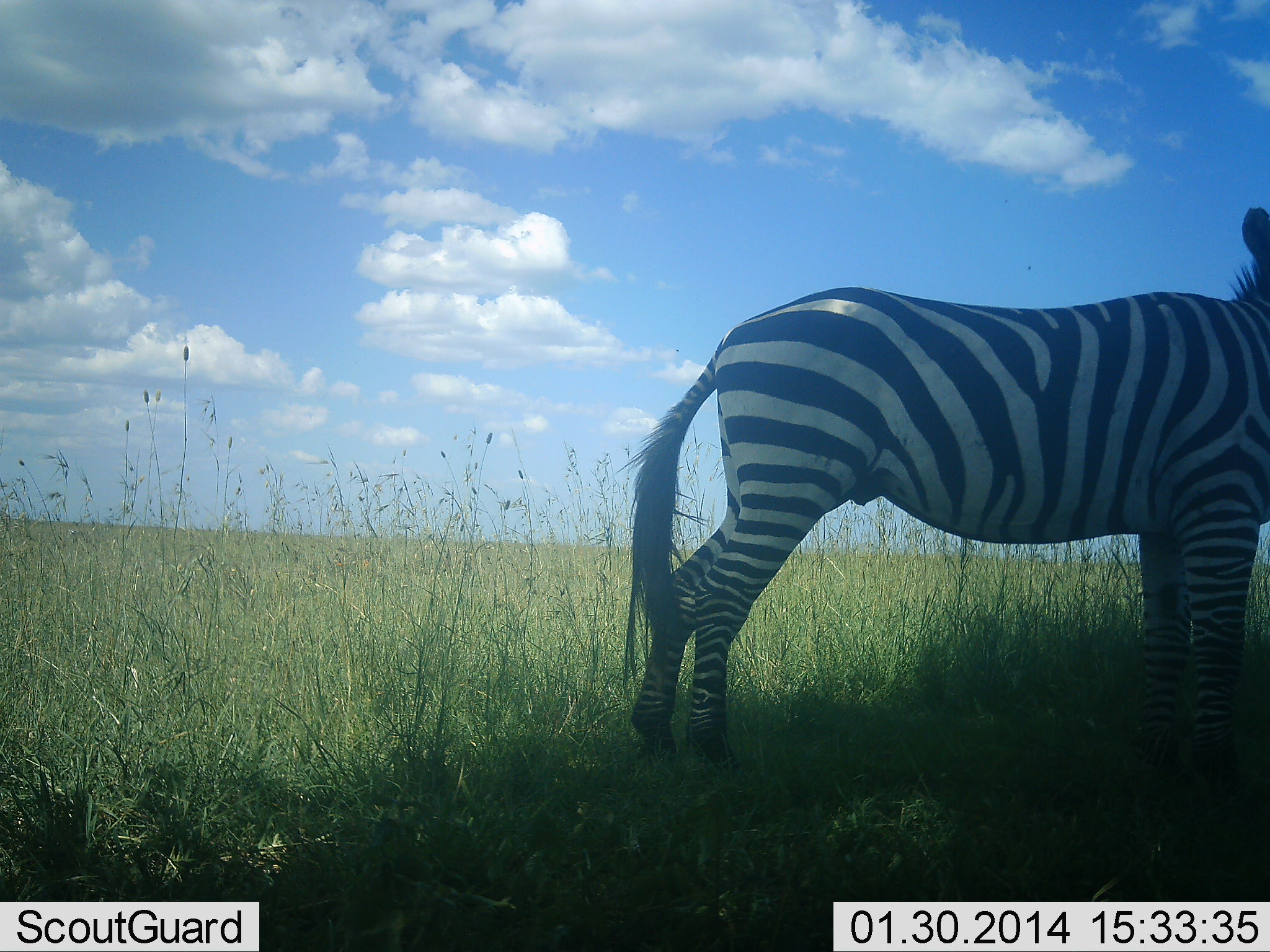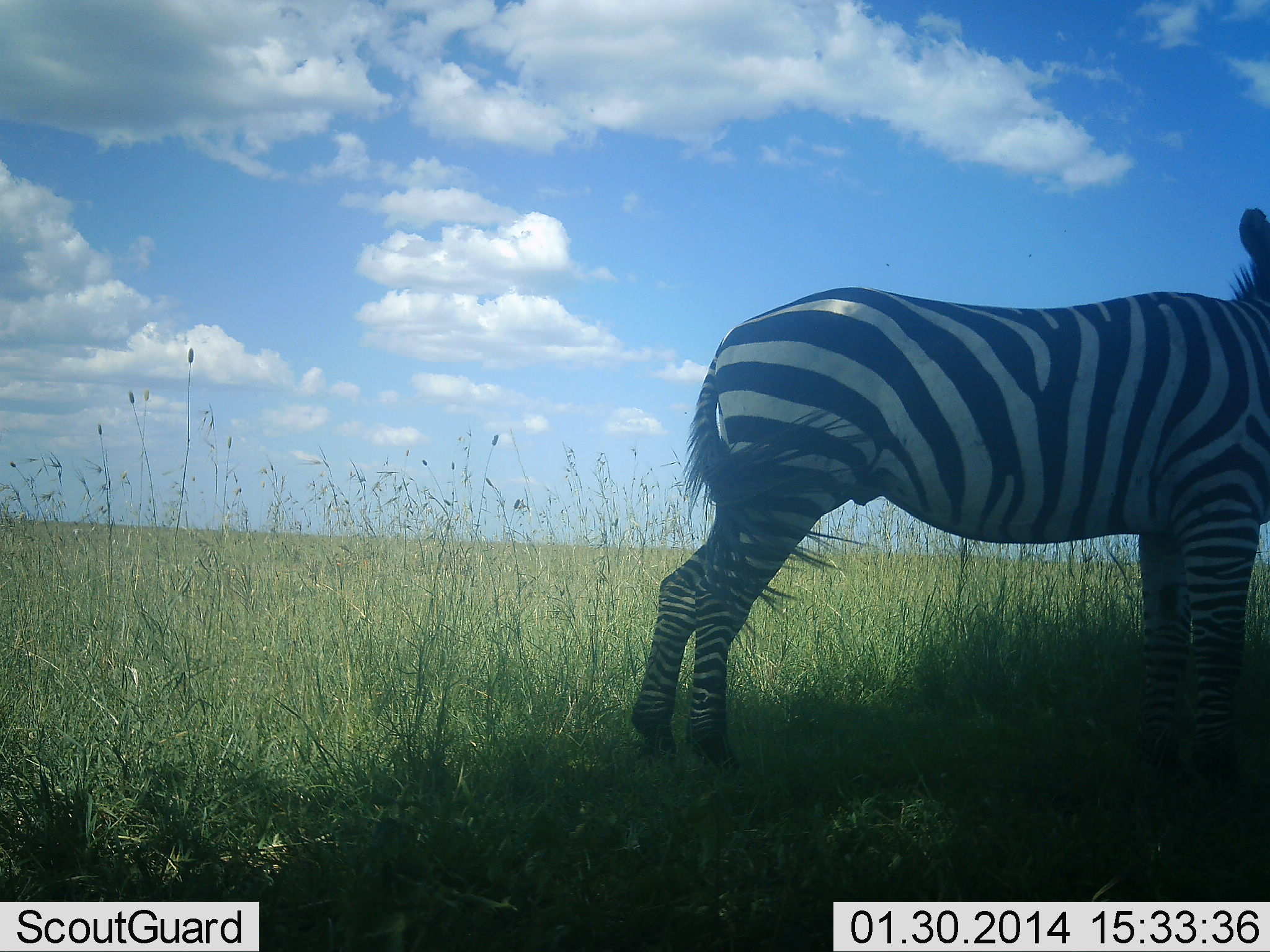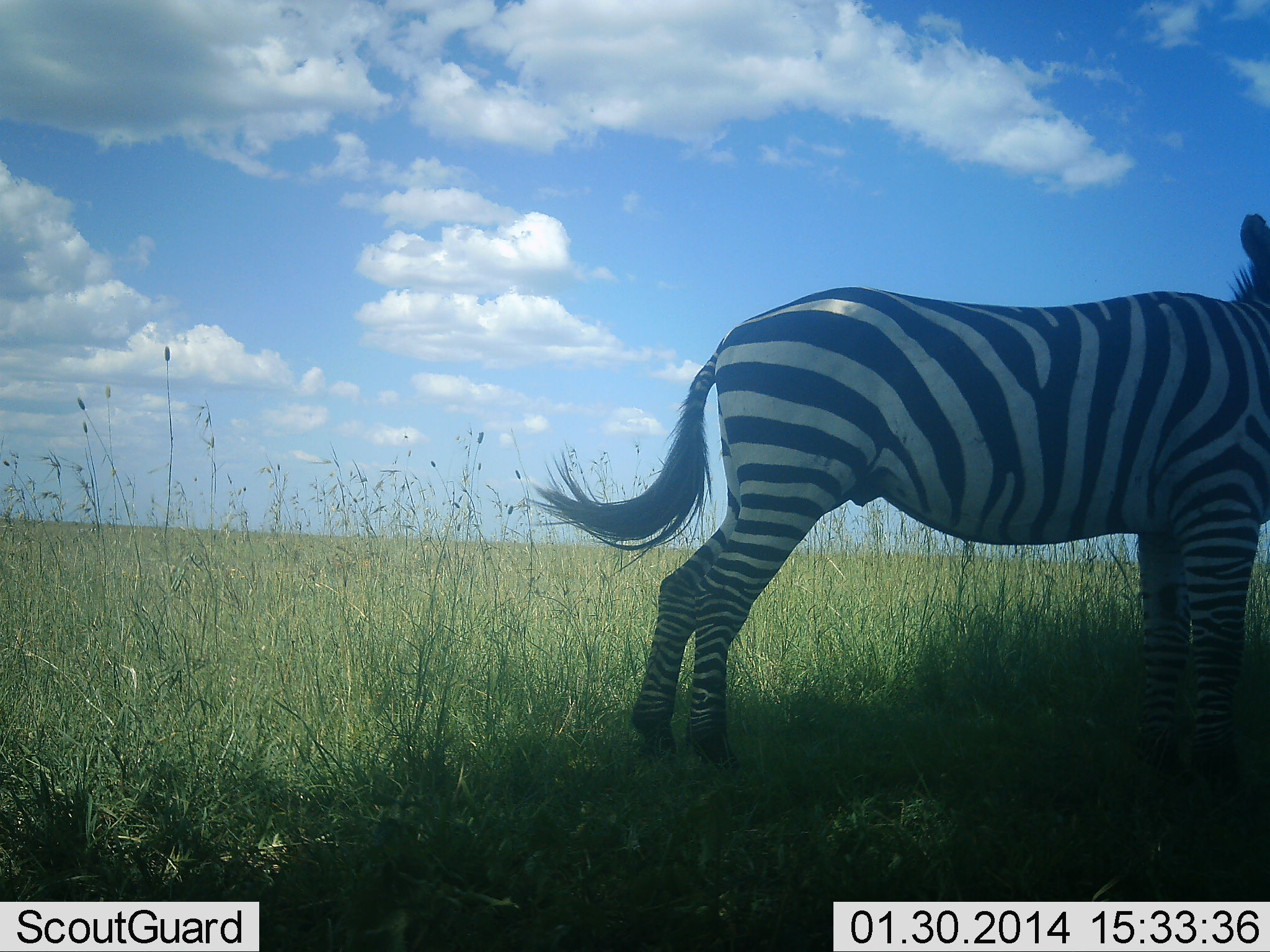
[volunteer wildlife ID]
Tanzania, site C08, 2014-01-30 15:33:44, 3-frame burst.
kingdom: Animalia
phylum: Chordata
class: Mammalia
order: Perissodactyla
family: Equidae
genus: Equus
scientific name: Equus quagga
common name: plains zebra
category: zebra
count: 1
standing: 100%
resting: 0%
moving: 0%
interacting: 0%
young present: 0%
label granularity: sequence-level